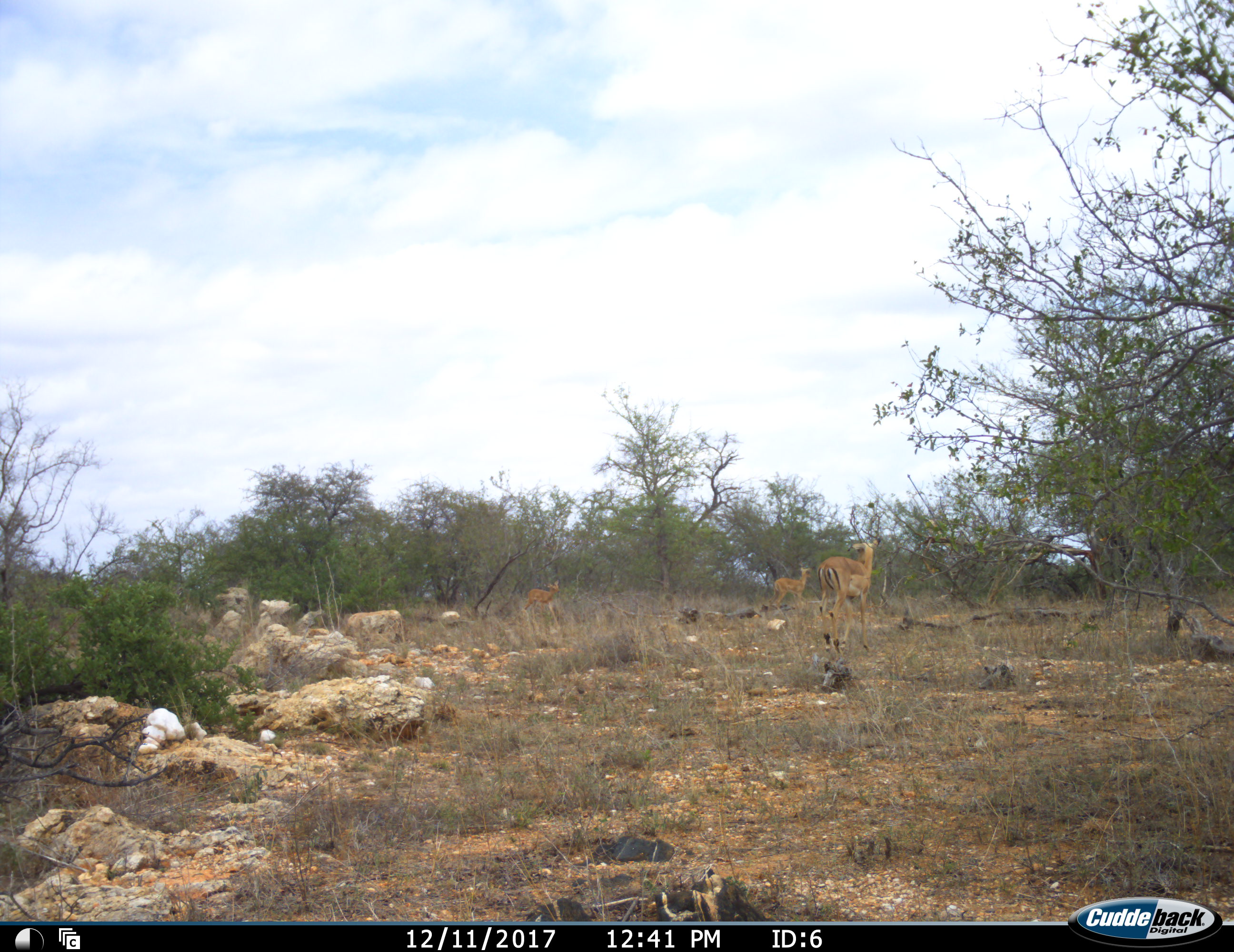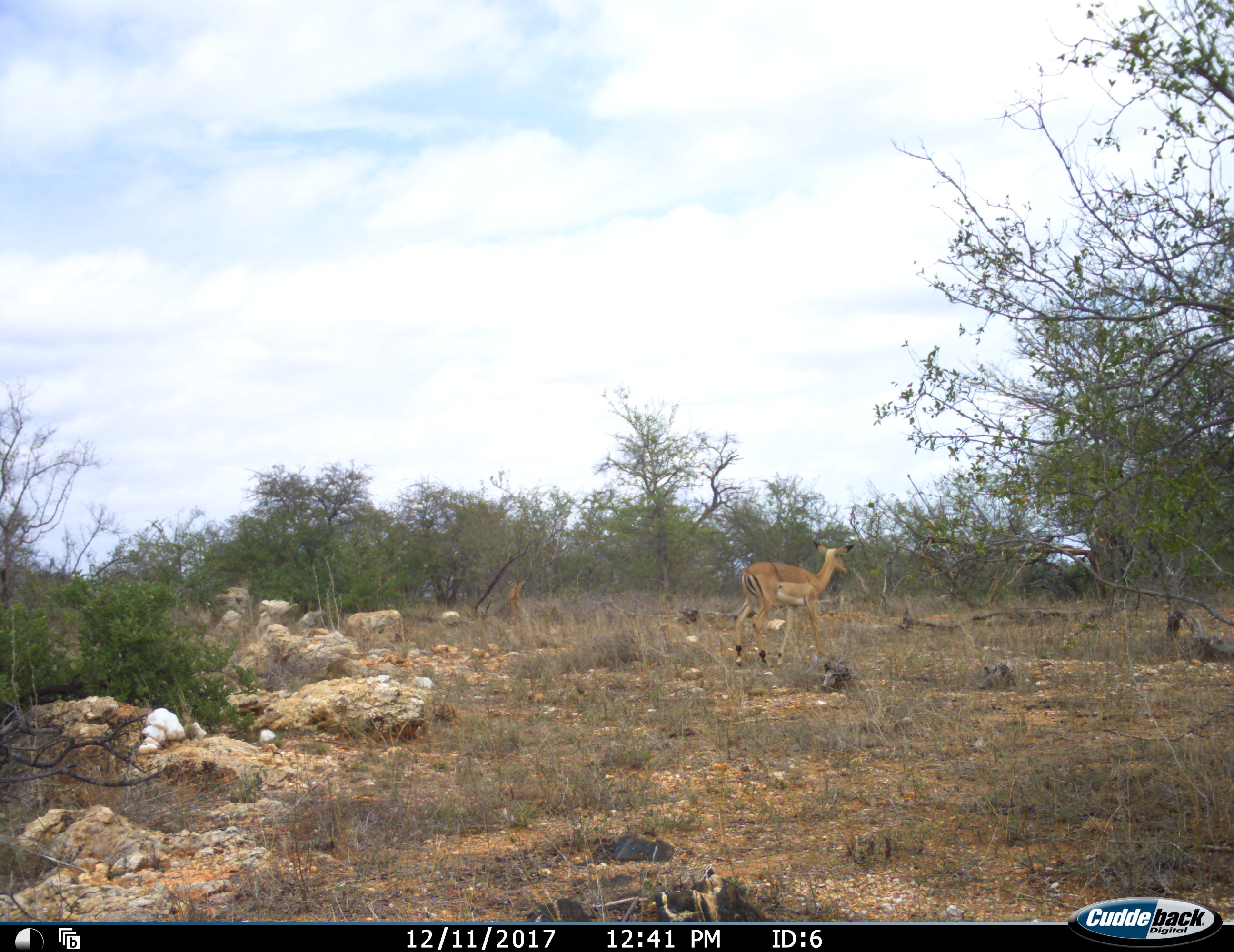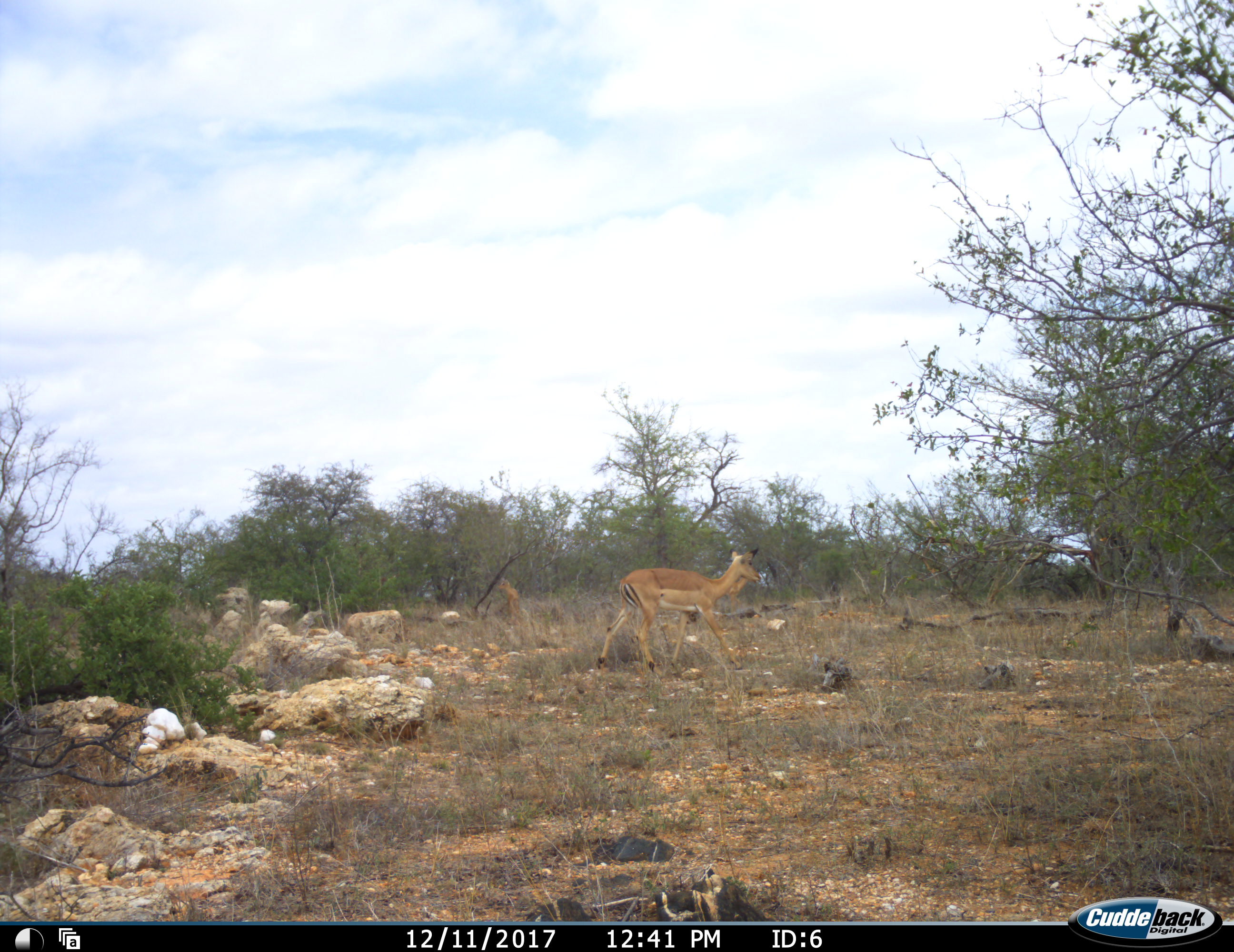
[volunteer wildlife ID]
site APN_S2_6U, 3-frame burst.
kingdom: Animalia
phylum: Chordata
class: Mammalia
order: Artiodactyla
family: Bovidae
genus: Aepyceros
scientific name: Aepyceros melampus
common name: impala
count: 3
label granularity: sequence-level